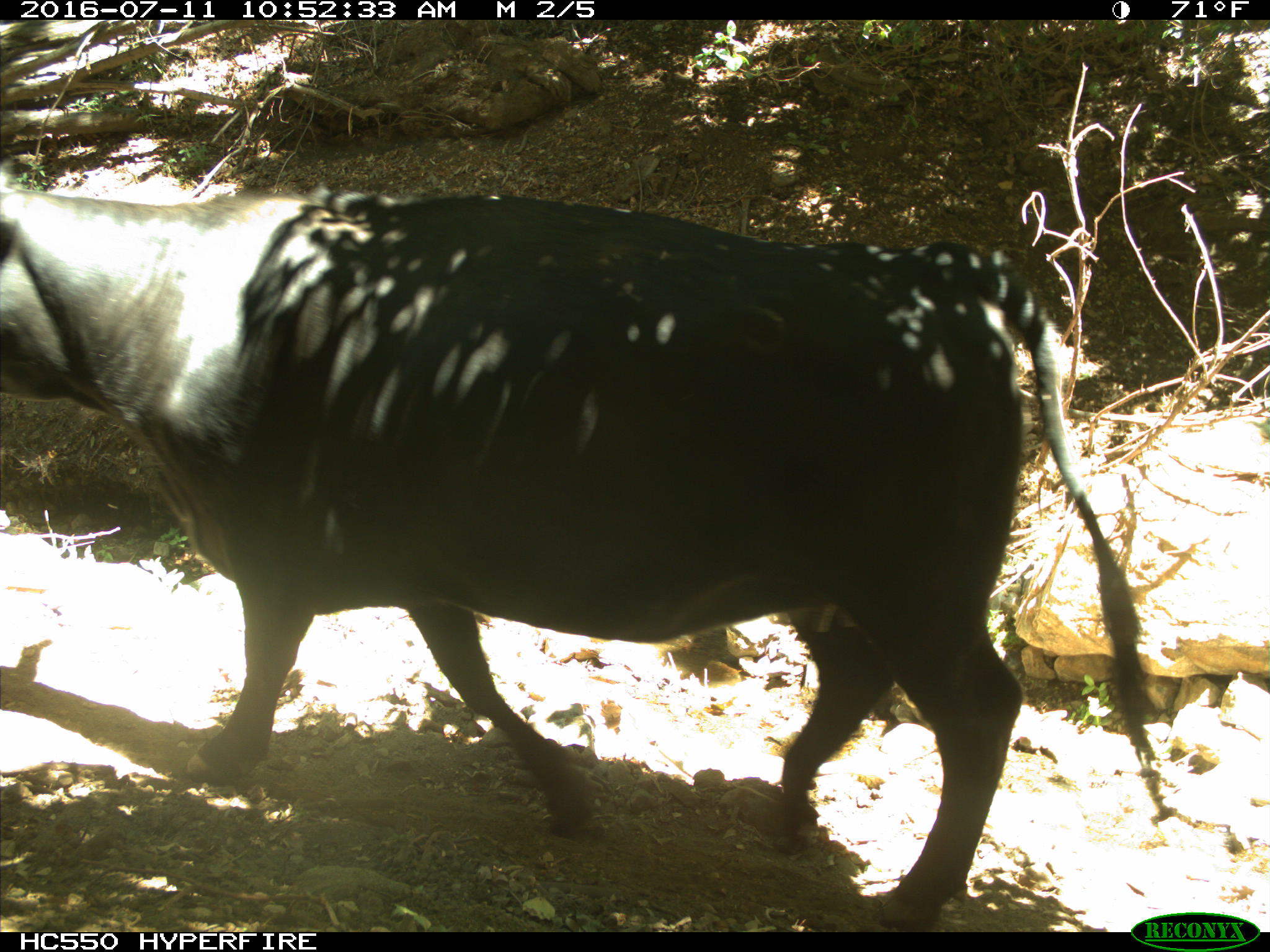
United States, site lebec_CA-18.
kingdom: Animalia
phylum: Chordata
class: Mammalia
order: Artiodactyla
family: Bovidae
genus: Bos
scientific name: Bos taurus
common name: domestic cow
Bos taurus (domestic cow).